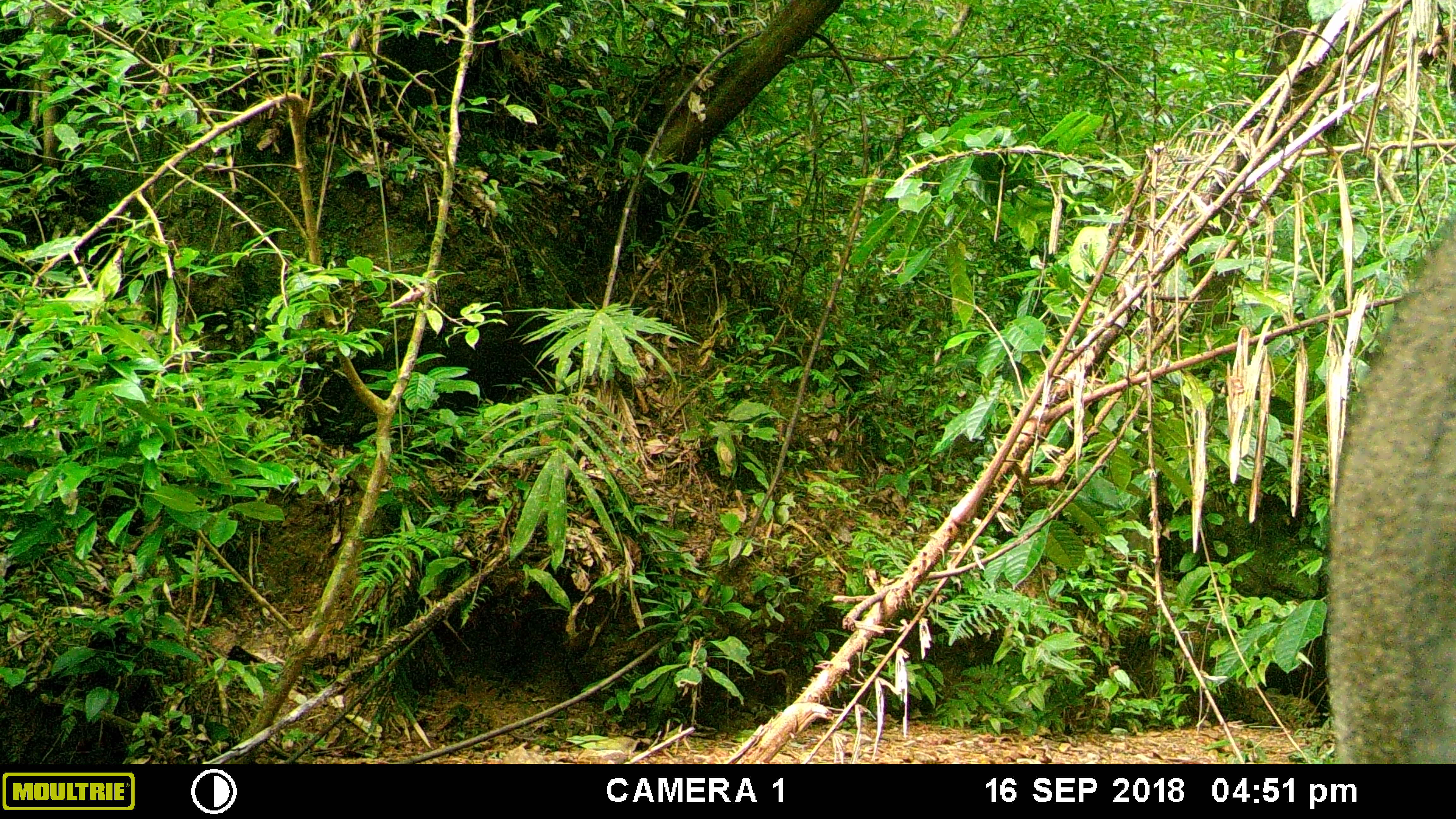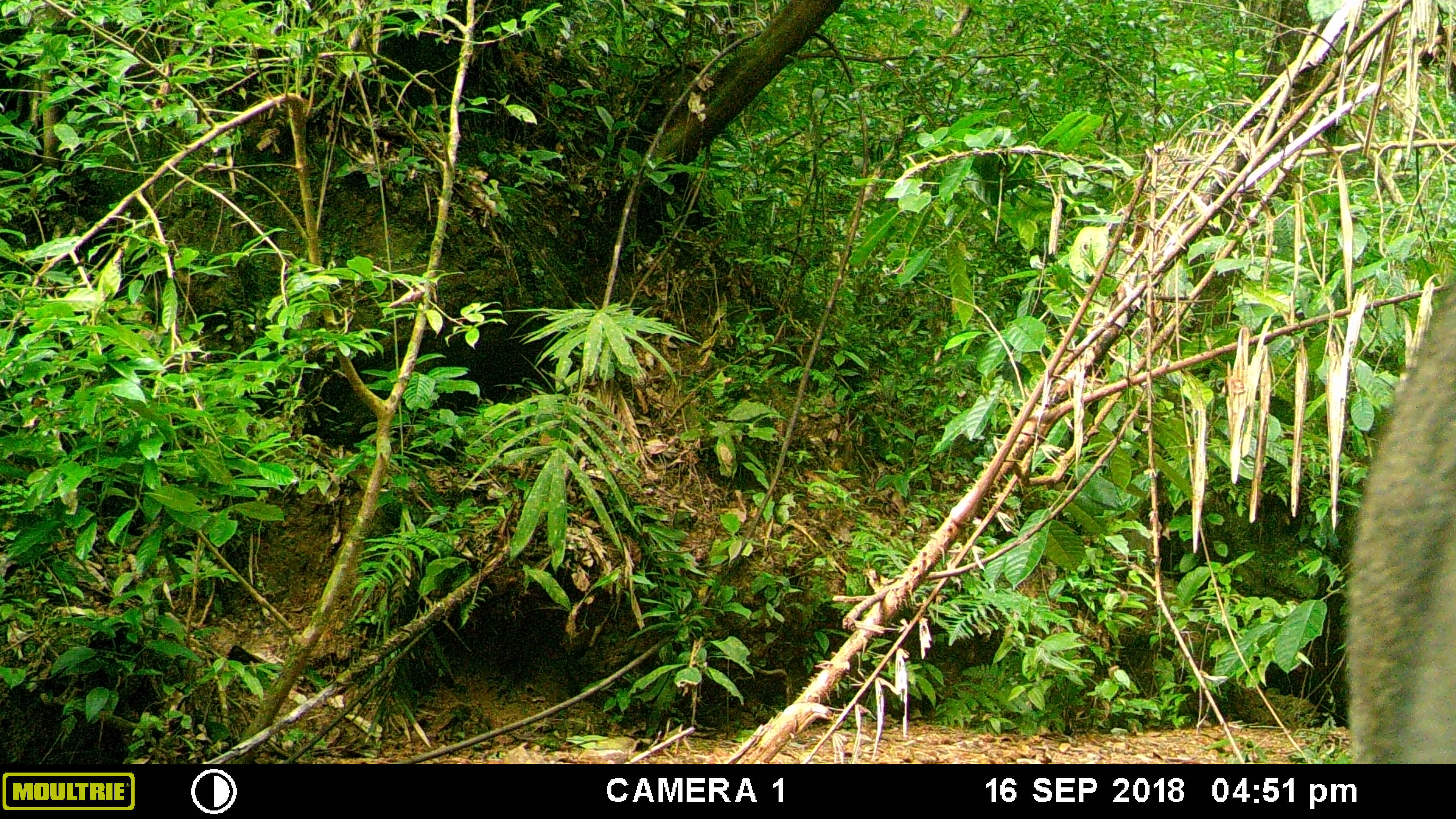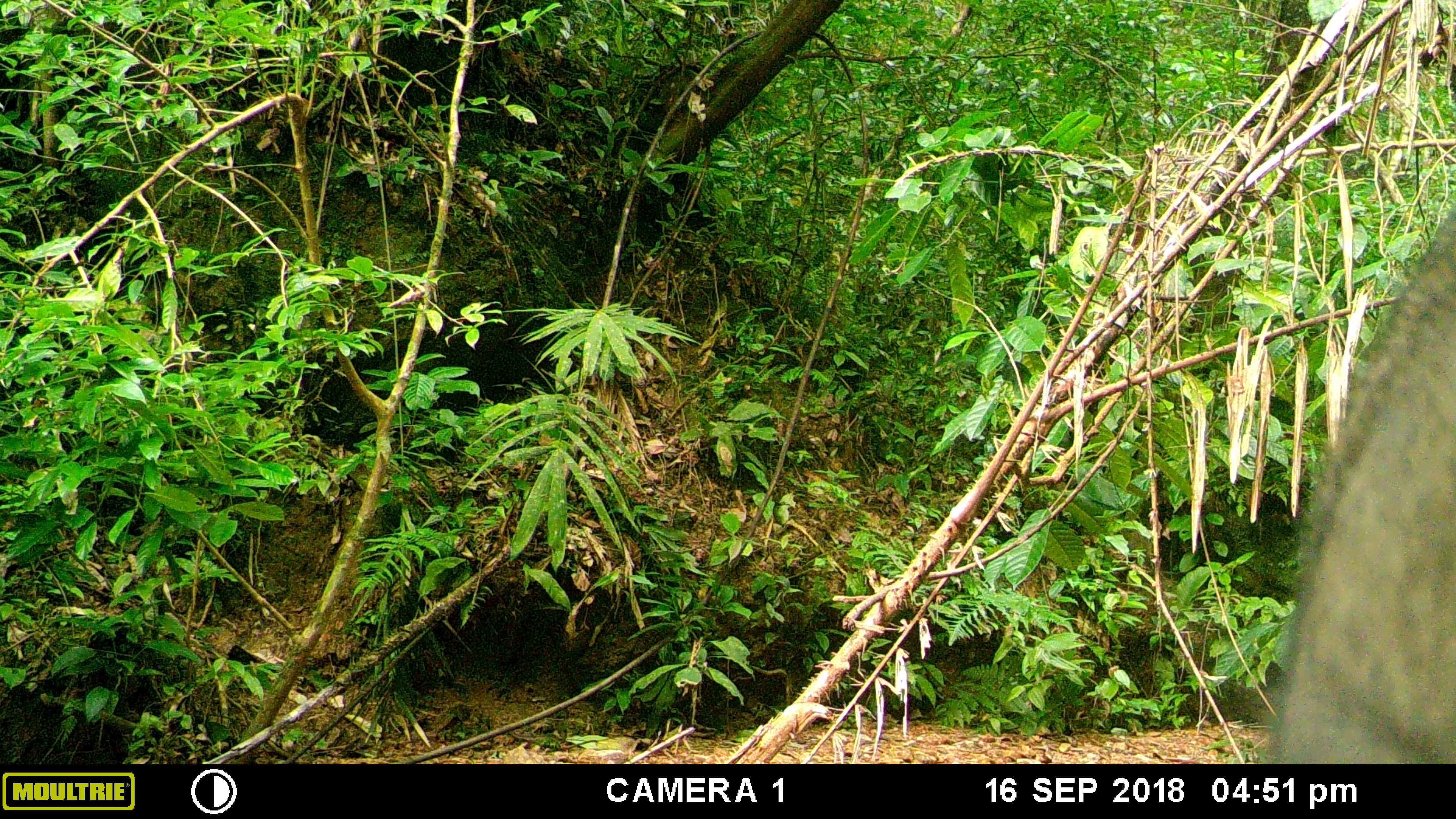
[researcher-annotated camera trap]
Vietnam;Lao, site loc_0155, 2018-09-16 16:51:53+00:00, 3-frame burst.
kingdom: Animalia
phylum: Chordata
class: Mammalia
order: Artiodactyla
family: Suidae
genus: Sus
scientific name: Sus scrofa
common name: eurasian wild pig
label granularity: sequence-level